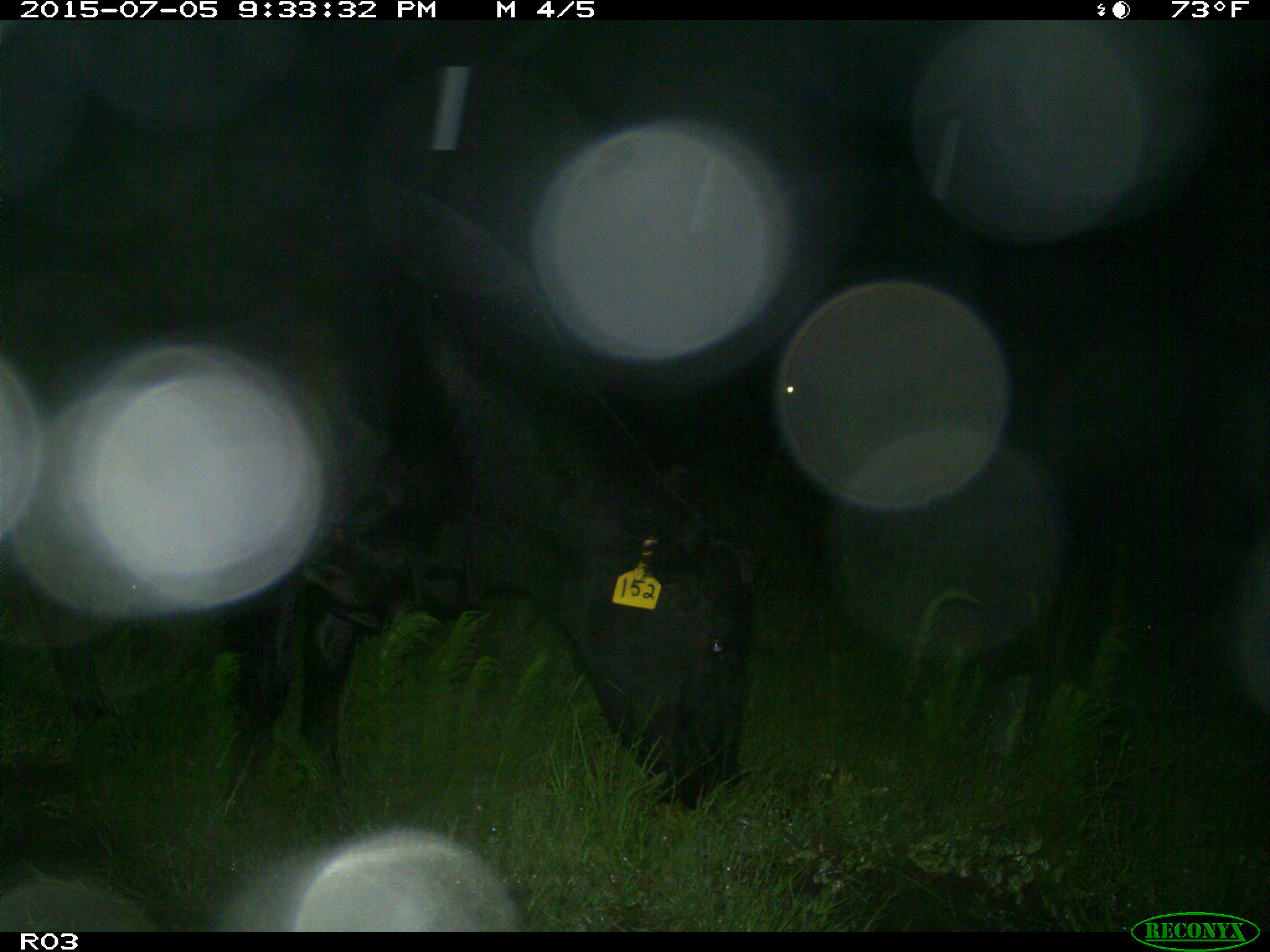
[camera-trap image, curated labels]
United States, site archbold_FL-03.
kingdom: Animalia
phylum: Chordata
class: Mammalia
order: Artiodactyla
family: Bovidae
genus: Bos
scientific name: Bos taurus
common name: domestic cow